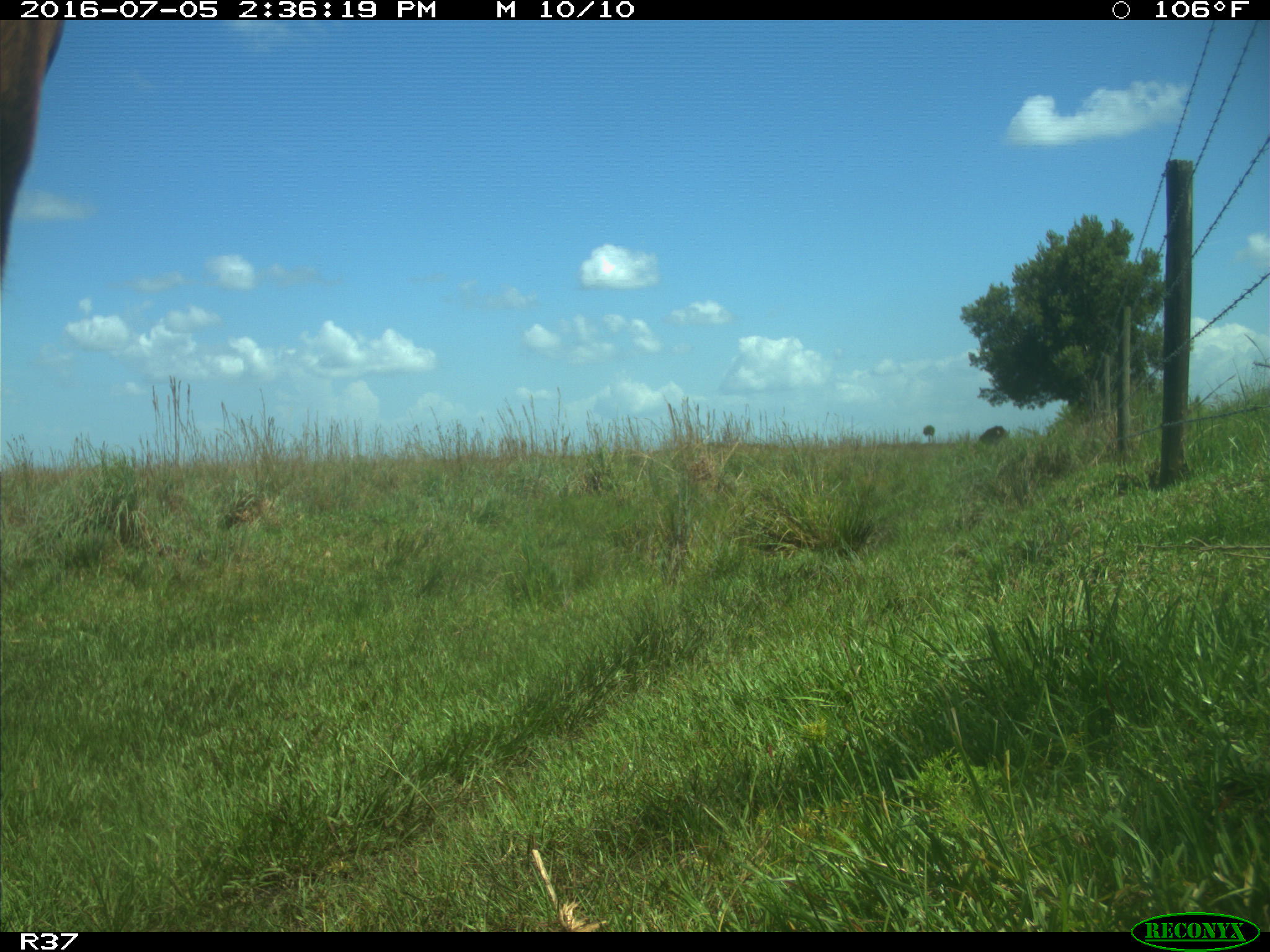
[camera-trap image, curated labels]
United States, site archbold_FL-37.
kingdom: Animalia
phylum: Chordata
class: Mammalia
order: Artiodactyla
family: Bovidae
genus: Bos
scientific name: Bos taurus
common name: domestic cow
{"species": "Bos taurus (domestic cow)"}